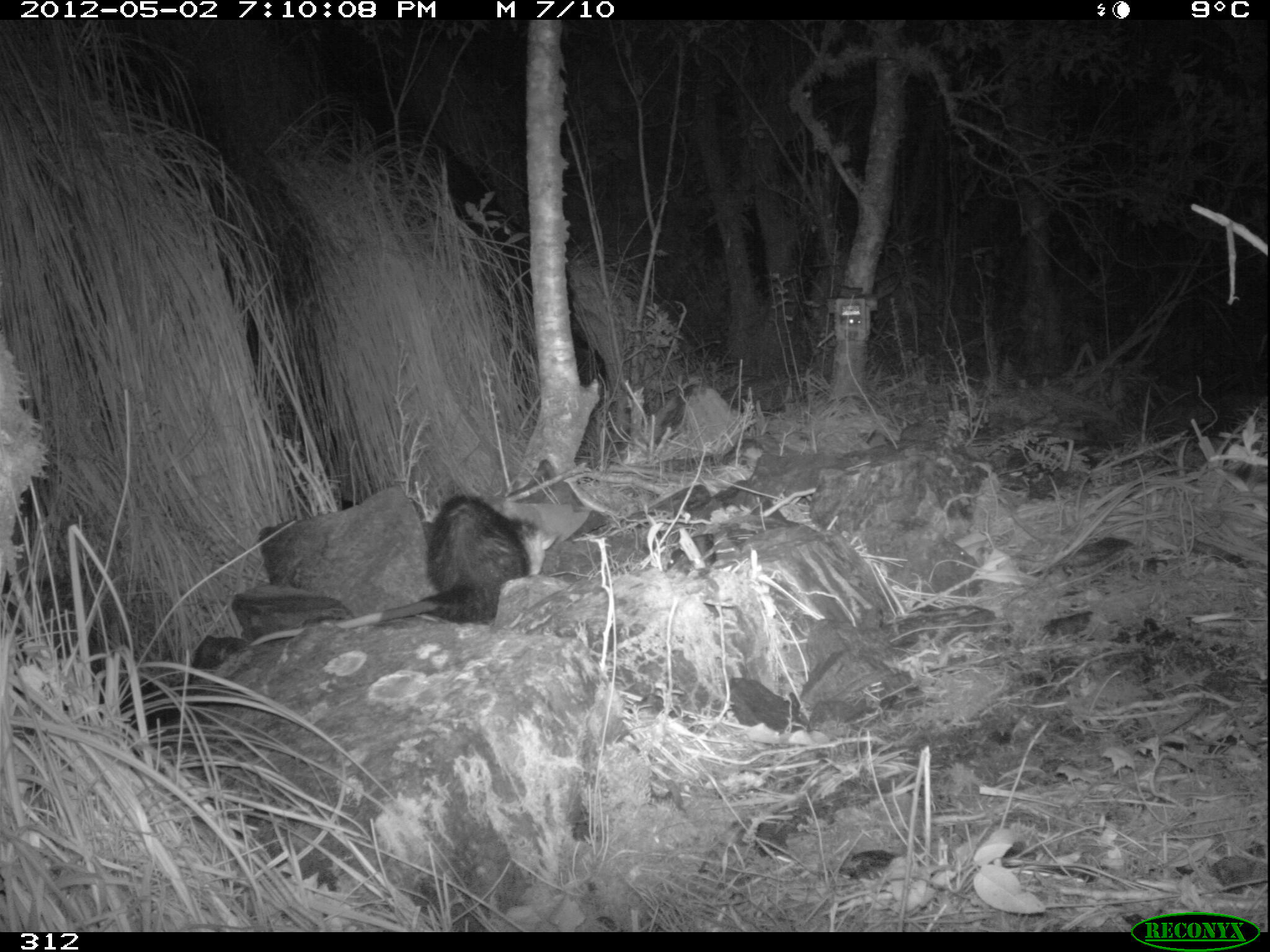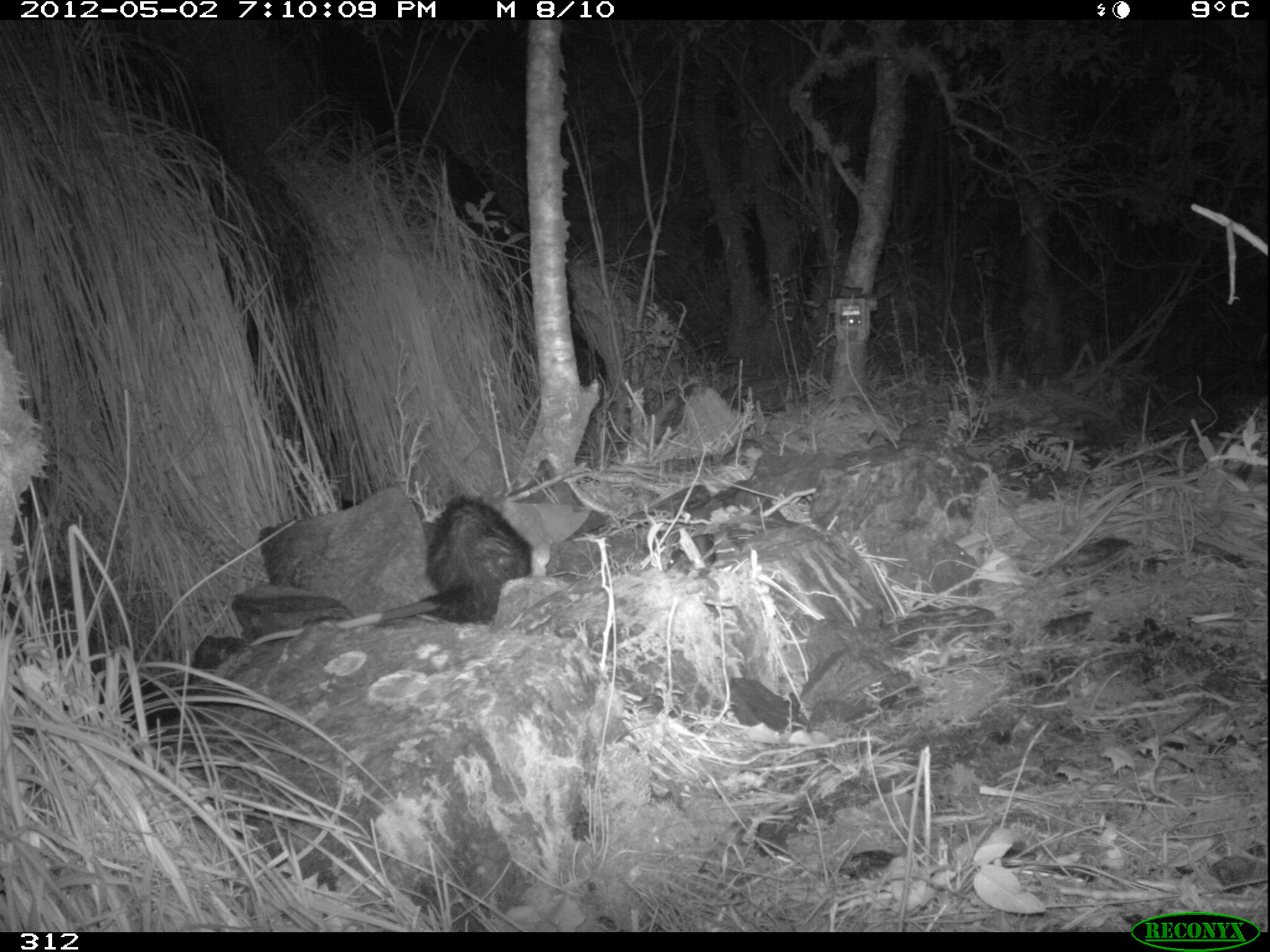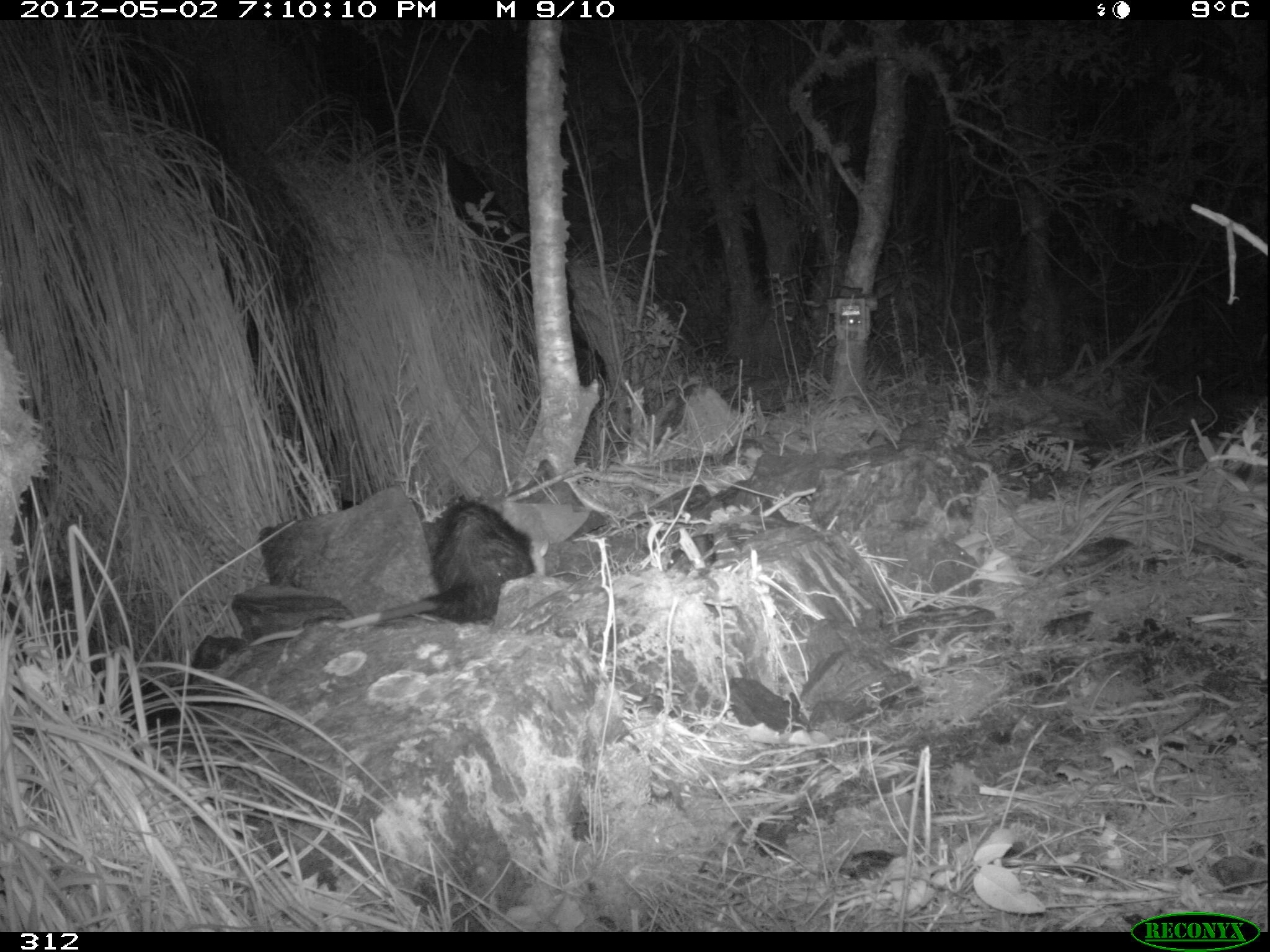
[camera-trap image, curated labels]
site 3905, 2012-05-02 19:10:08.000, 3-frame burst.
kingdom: Animalia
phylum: Chordata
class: Mammalia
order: Didelphimorphia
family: Didelphidae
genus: Didelphis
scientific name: Didelphis pernigra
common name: andean white-eared opossum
Didelphis pernigra (andean white-eared opossum).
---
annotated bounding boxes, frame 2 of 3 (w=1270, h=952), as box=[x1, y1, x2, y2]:
didelphis pernigra: box=[247, 492, 551, 646]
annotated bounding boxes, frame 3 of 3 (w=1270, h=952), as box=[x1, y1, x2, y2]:
didelphis pernigra: box=[252, 497, 550, 643]